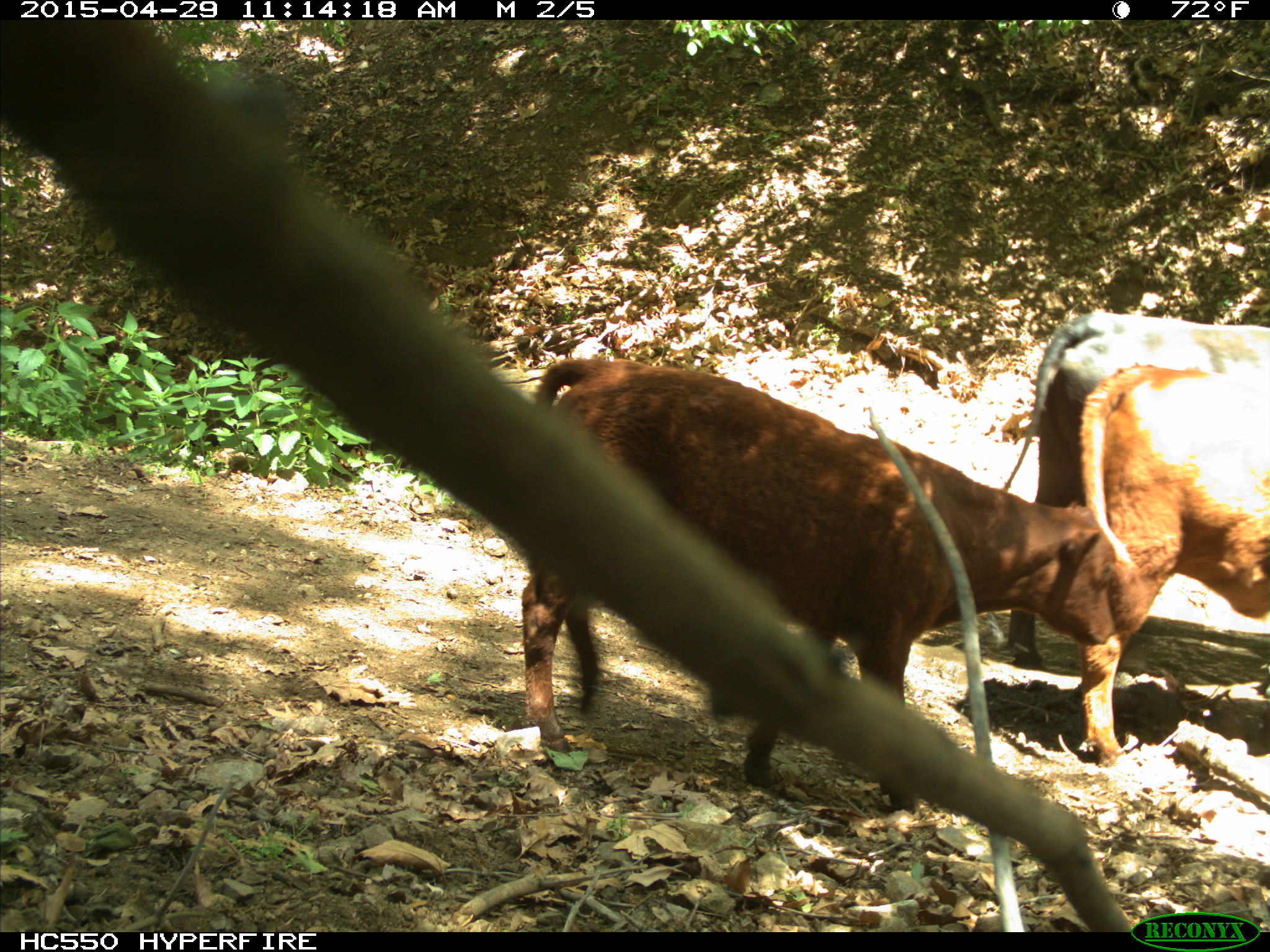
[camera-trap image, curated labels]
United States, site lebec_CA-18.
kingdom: Animalia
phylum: Chordata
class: Mammalia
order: Artiodactyla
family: Bovidae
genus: Bos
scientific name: Bos taurus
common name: domestic cow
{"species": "Bos taurus (domestic cow)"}